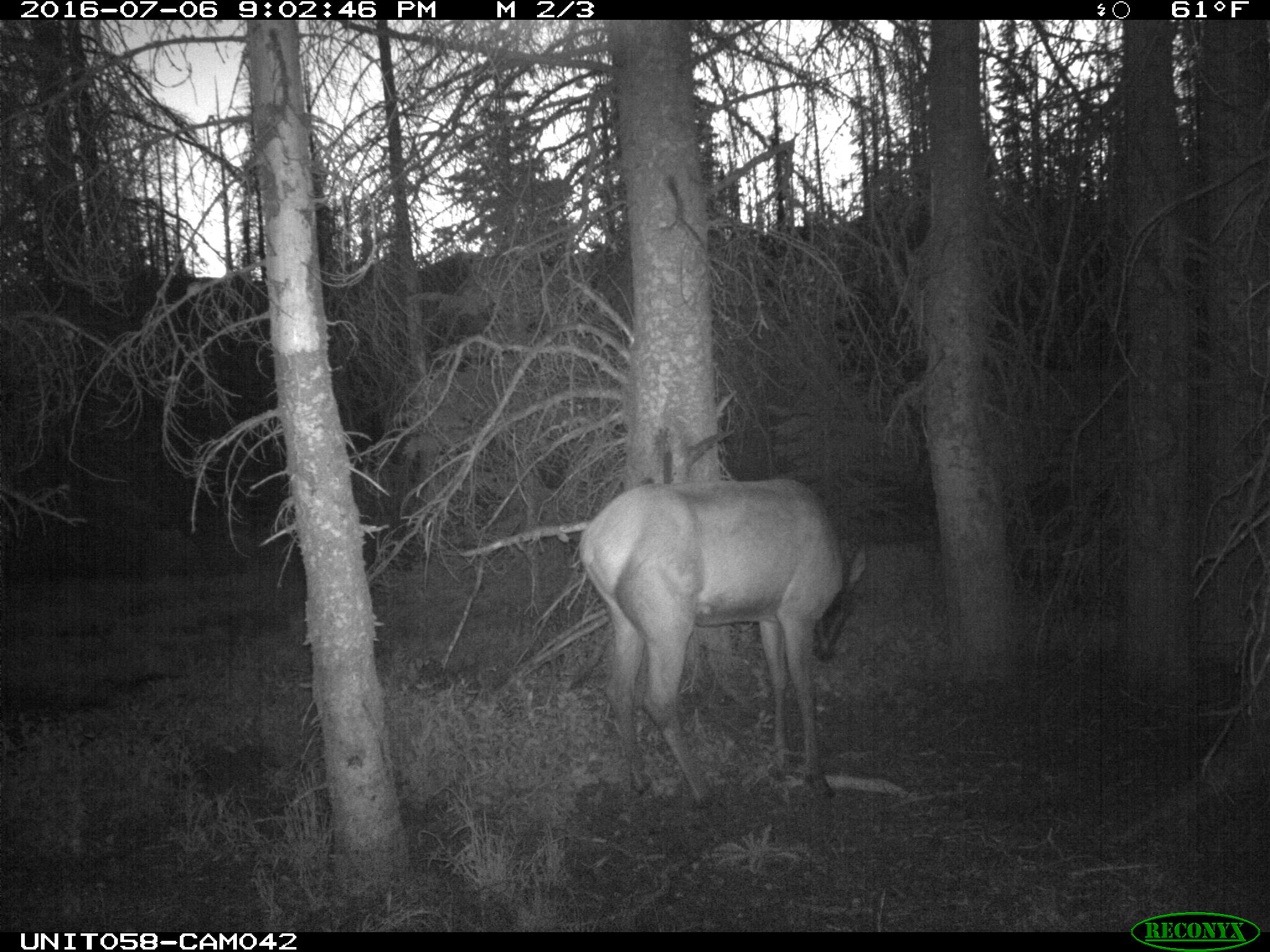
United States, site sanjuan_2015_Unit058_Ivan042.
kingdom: Animalia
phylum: Chordata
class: Mammalia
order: Artiodactyla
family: Cervidae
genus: Cervus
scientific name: Cervus elaphus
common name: red deer